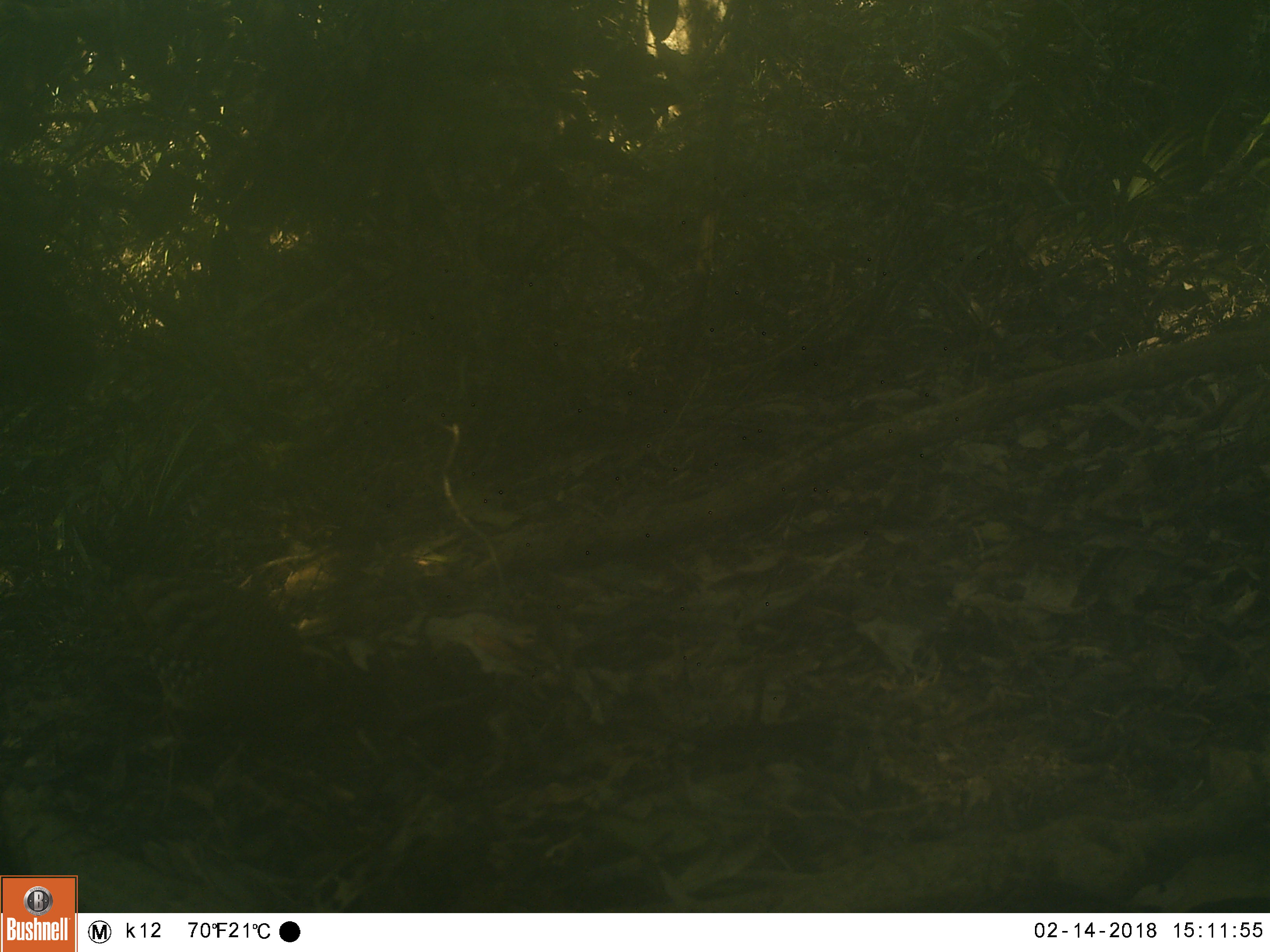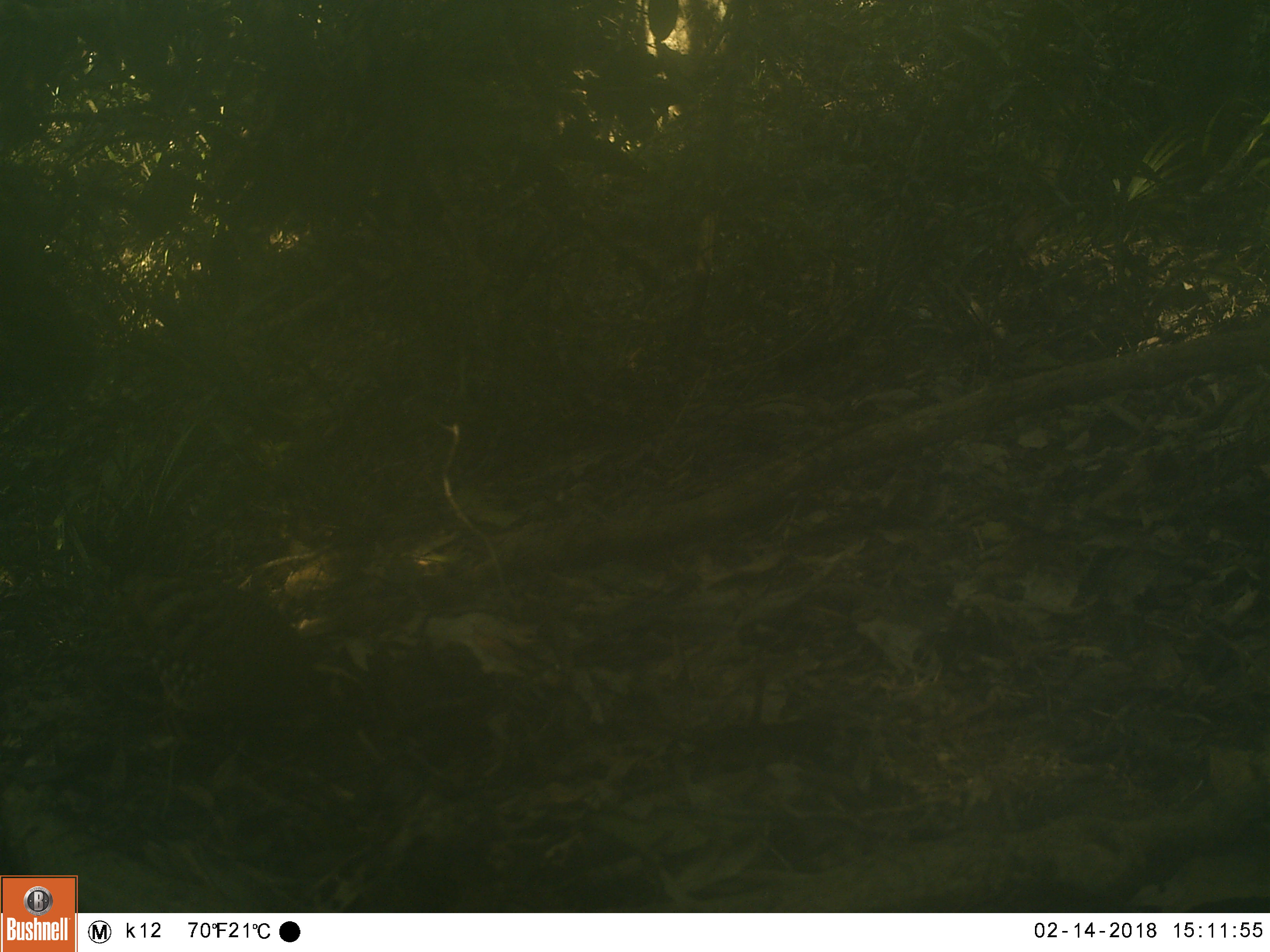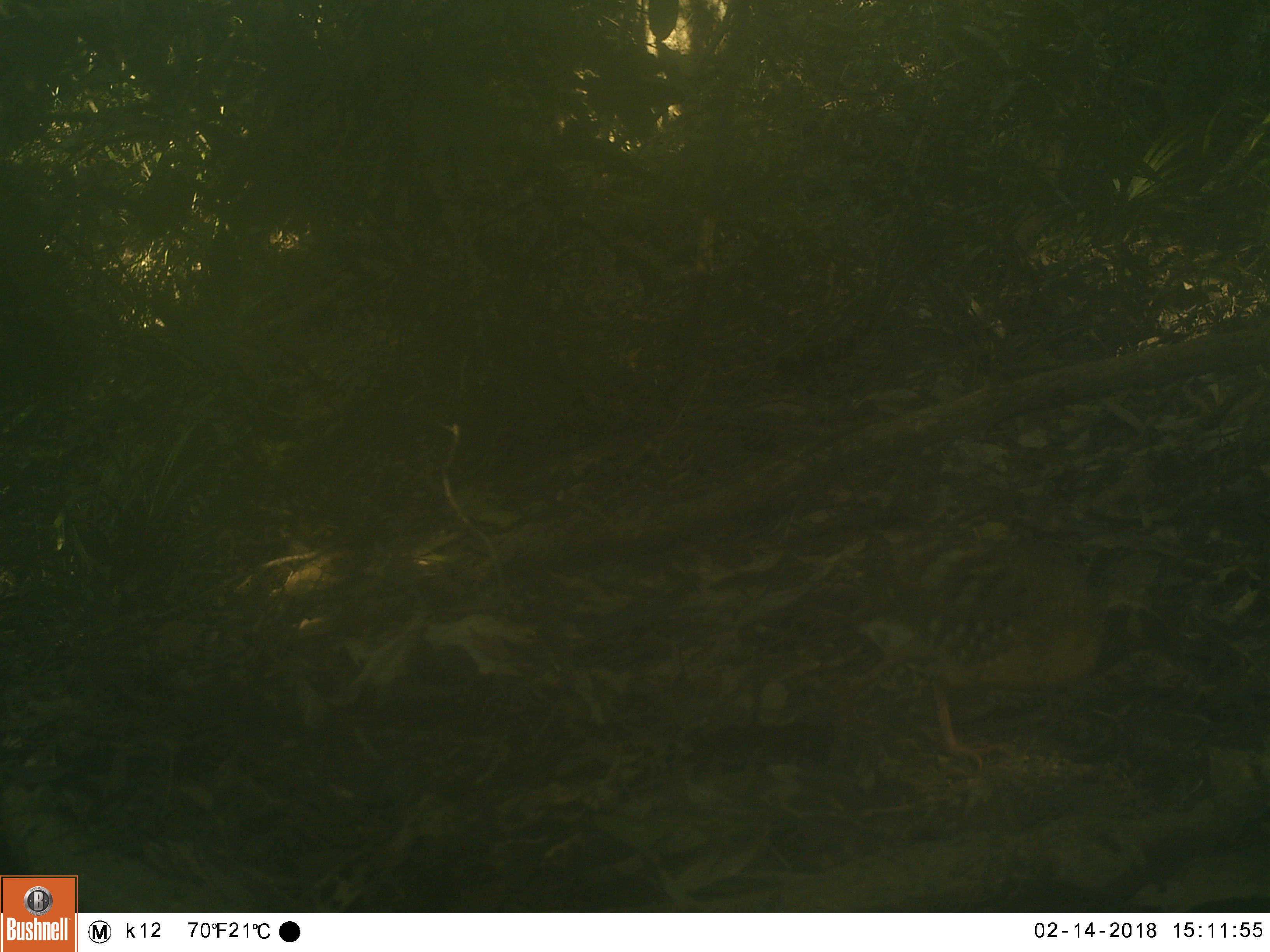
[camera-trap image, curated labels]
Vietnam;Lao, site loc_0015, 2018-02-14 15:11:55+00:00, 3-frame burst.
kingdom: Animalia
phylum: Chordata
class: Aves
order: Galliformes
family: Phasianidae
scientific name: Phasianidae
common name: partridge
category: unidentified partridge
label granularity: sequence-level